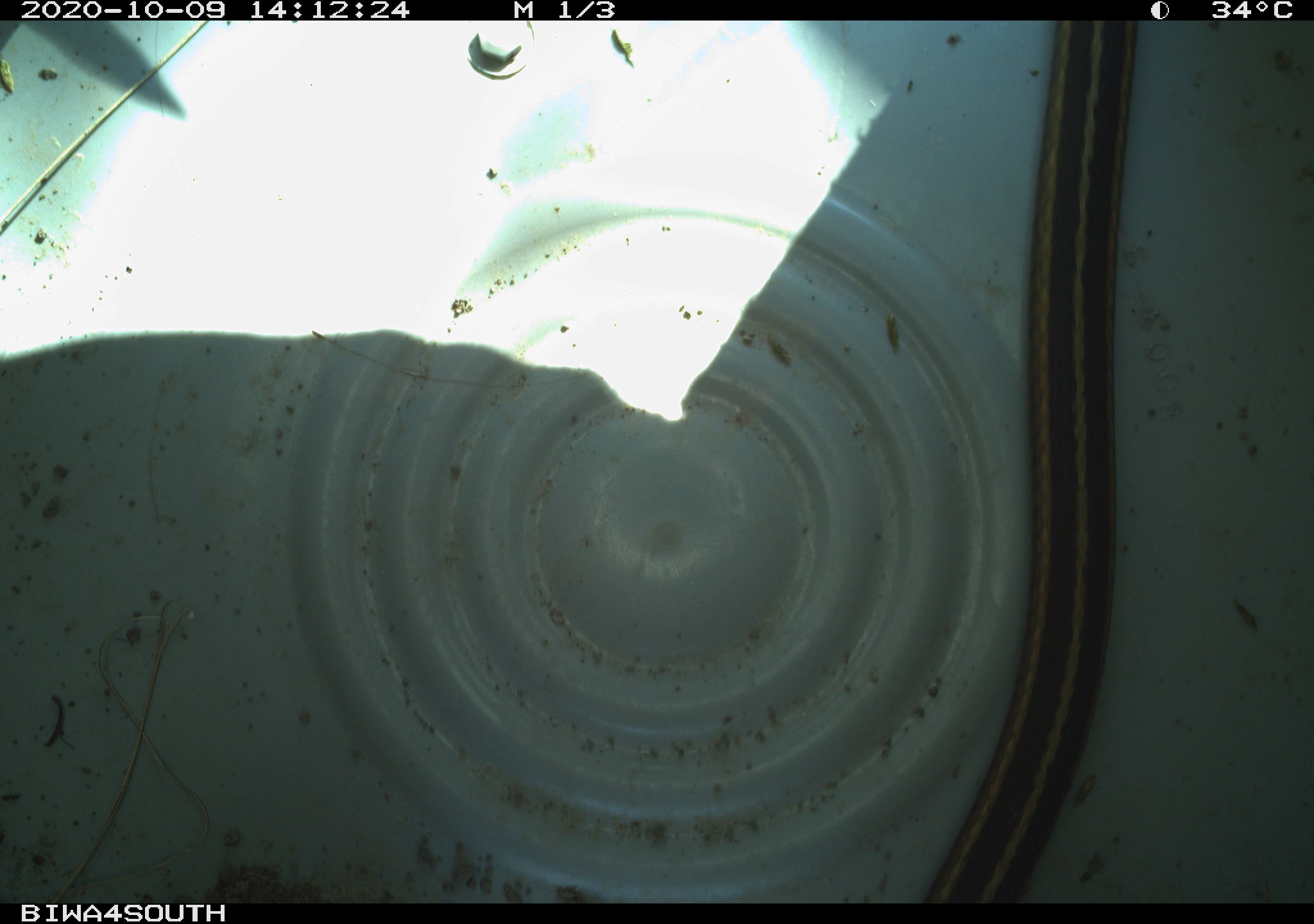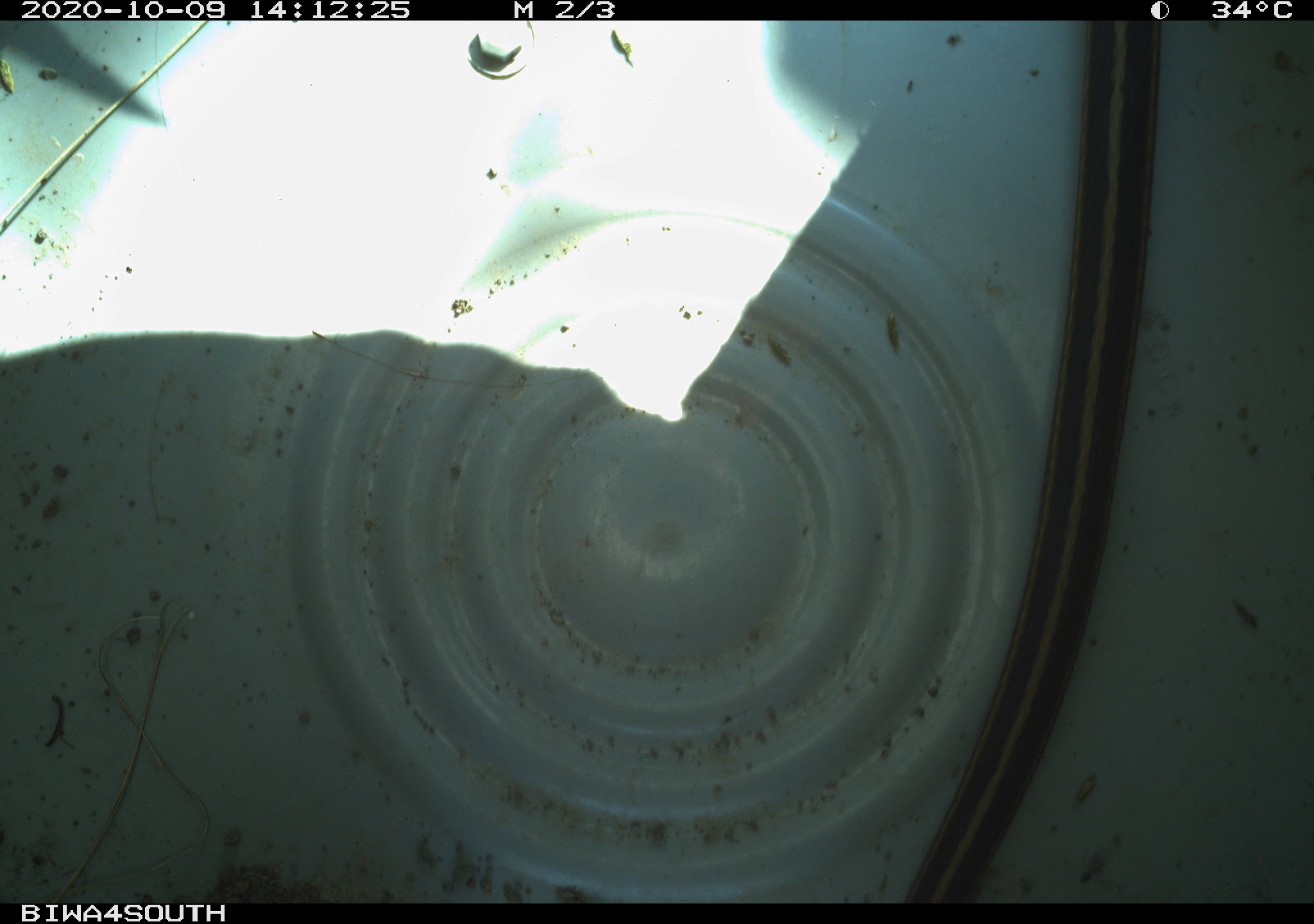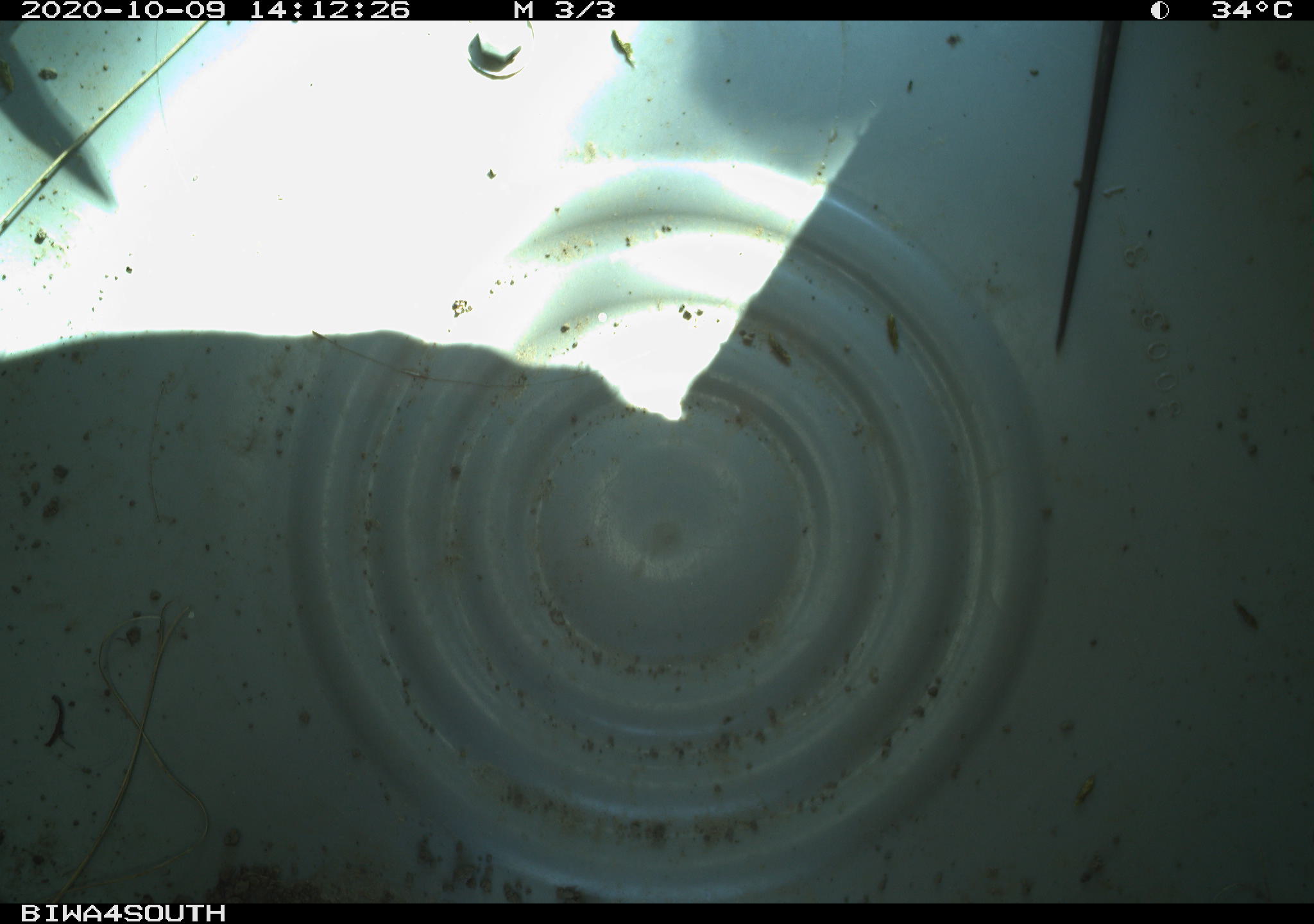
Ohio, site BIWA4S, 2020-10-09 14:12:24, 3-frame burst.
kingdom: Animalia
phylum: Chordata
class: Reptilia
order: Squamata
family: Colubridae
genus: Thamnophis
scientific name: Thamnophis sirtalis sirtalis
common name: eastern gartersnake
Eastern gartersnake (Thamnophis sirtalis sirtalis).